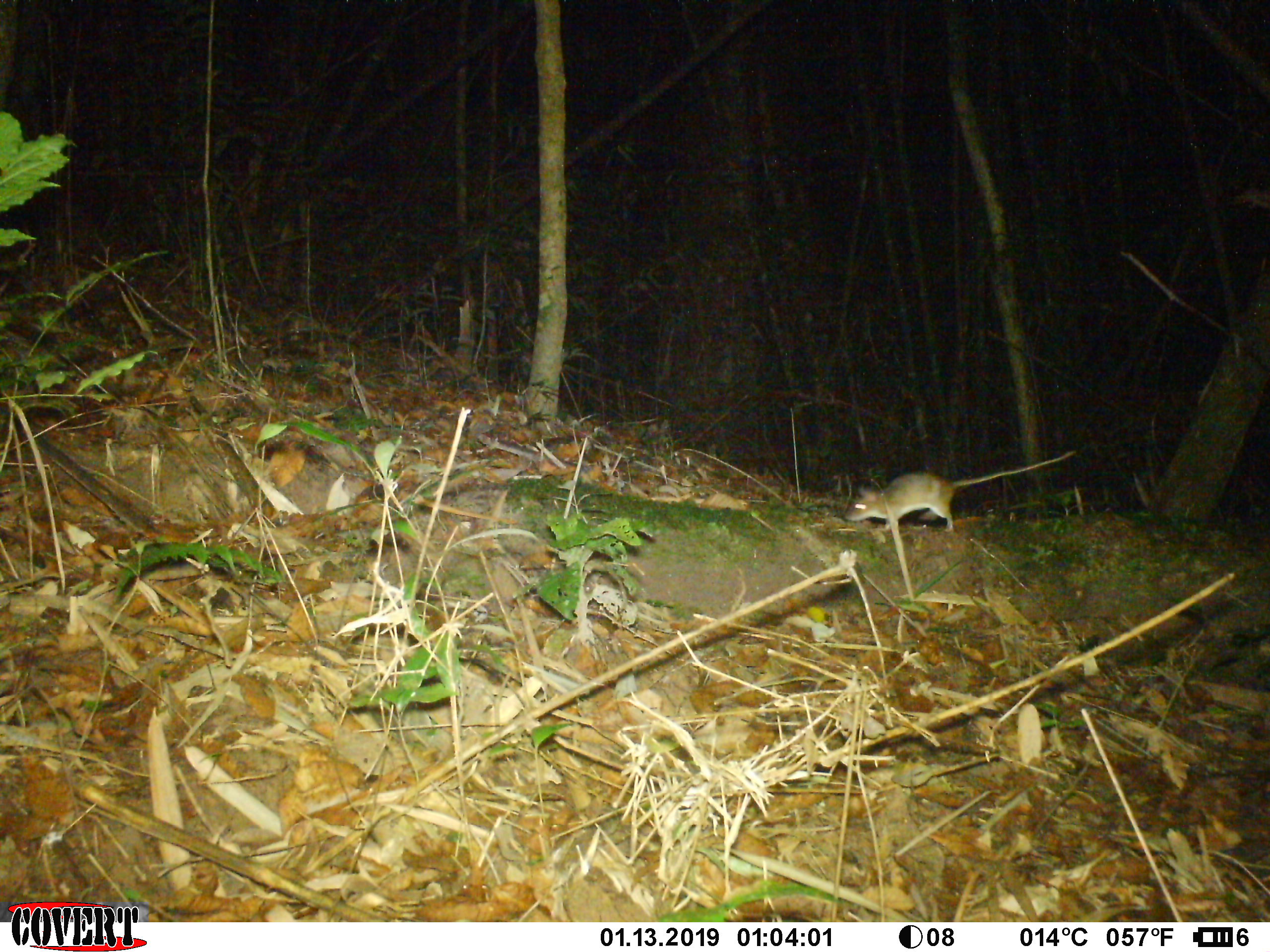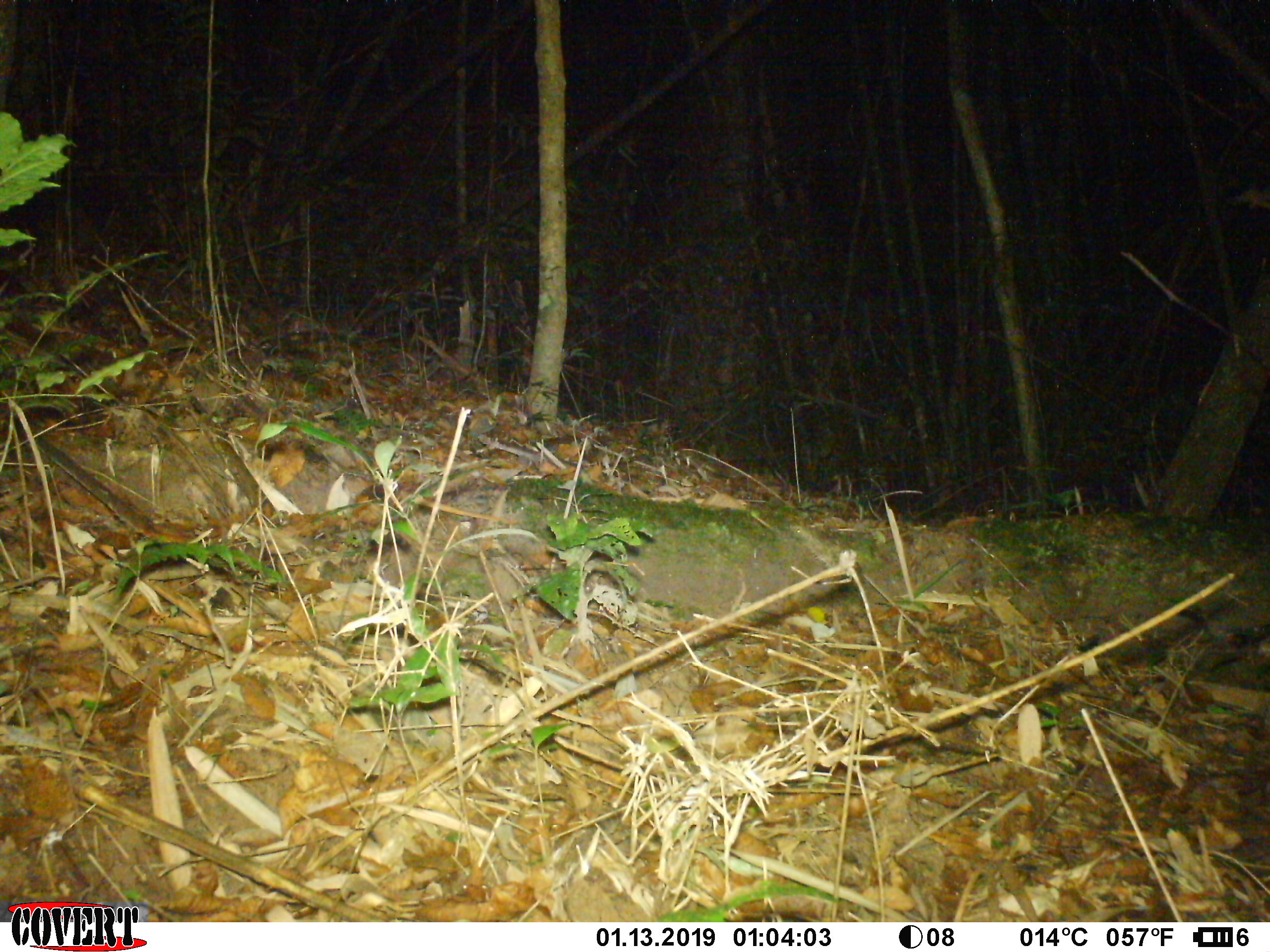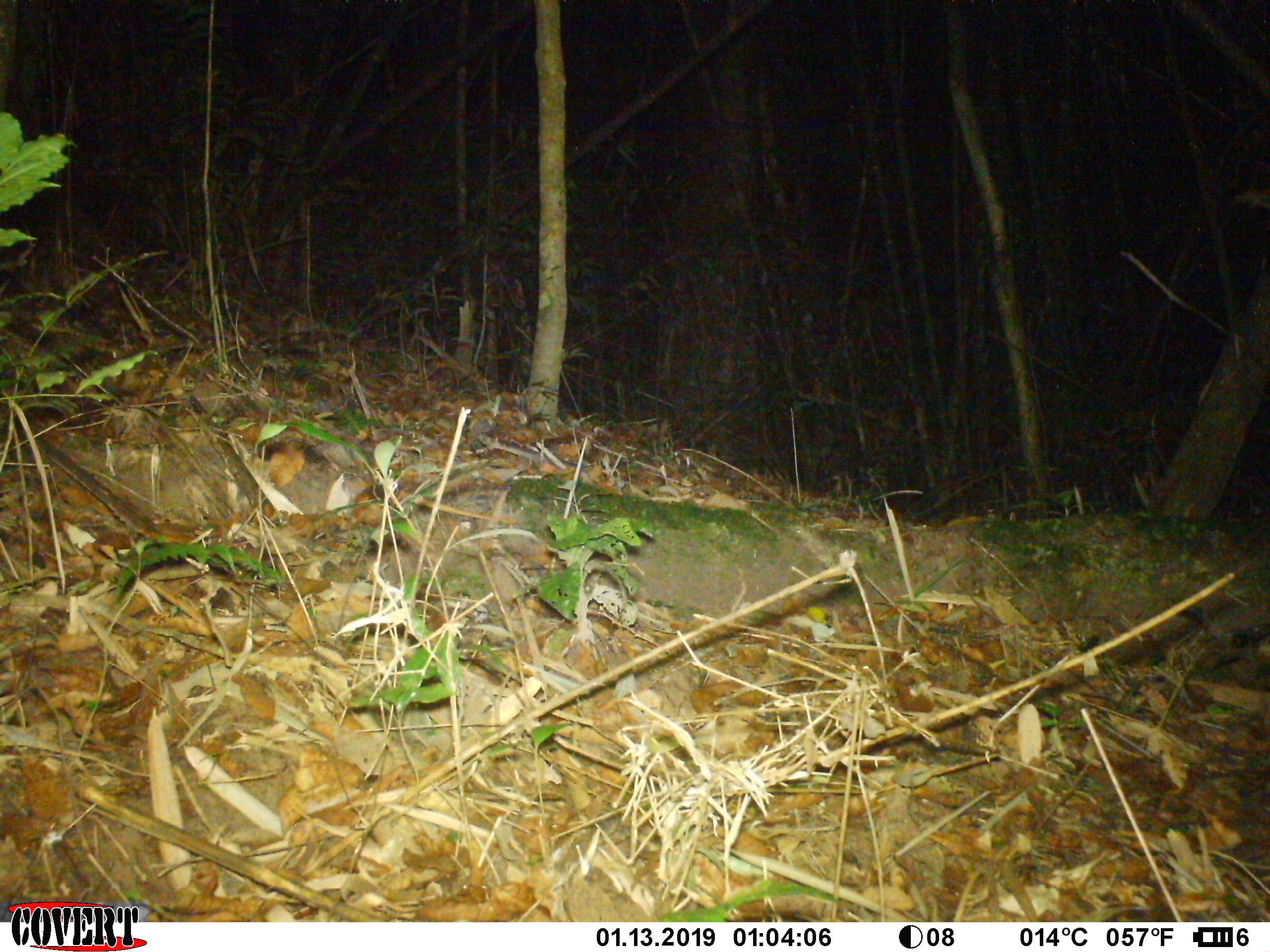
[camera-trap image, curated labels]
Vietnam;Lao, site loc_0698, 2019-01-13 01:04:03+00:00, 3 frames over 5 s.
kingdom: Animalia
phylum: Chordata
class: Mammalia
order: Rodentia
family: Muridae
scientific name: Muridae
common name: old-world mice and rats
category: unidentified murid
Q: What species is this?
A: Unidentified murid (old-world mice and rats) (Muridae).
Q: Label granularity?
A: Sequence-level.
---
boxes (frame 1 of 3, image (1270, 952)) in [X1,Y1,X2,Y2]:
unidentified murid: [842,449,1076,533]